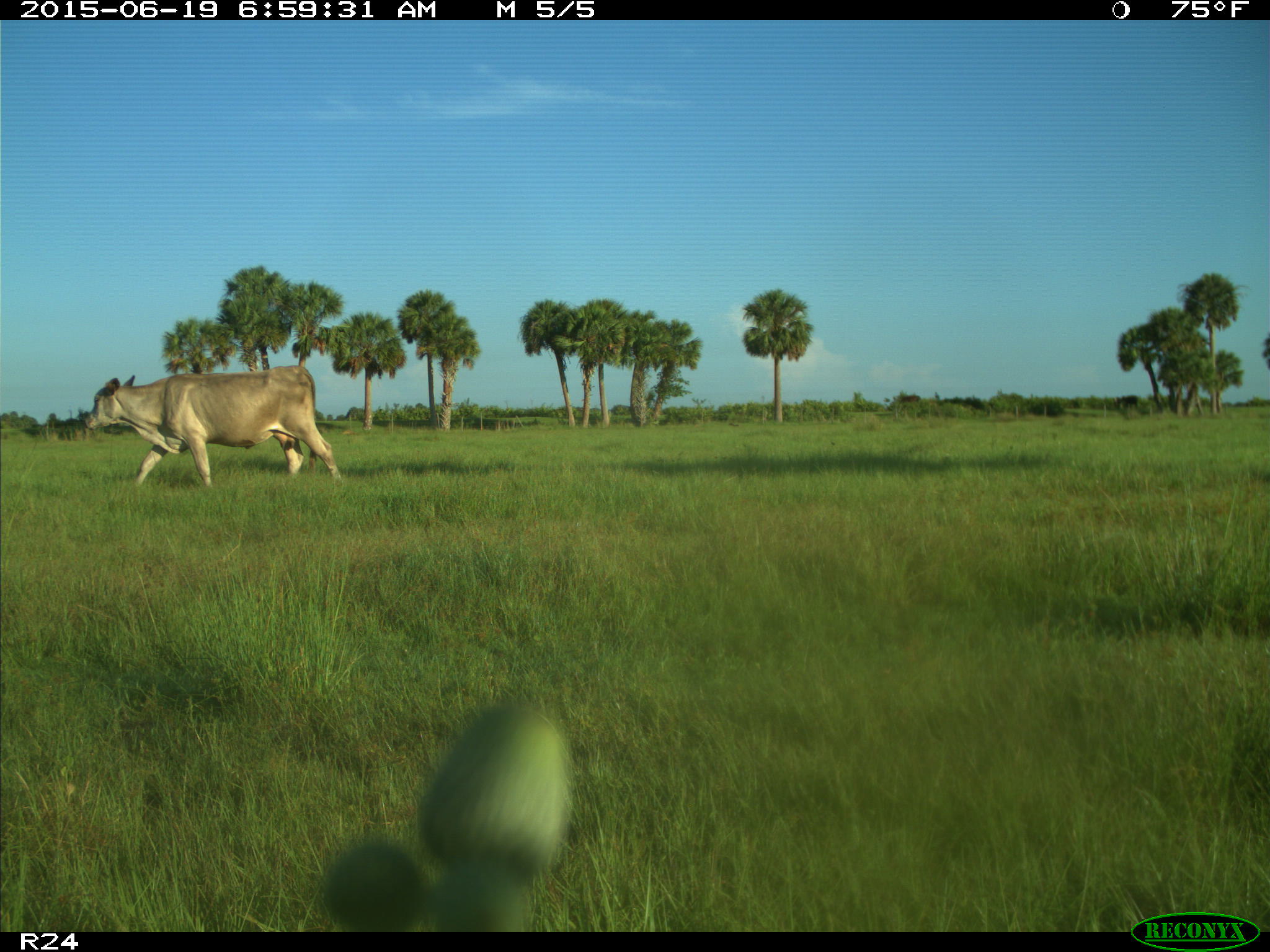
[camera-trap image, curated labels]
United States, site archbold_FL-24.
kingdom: Animalia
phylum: Chordata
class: Mammalia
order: Artiodactyla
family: Bovidae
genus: Bos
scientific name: Bos taurus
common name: domestic cow